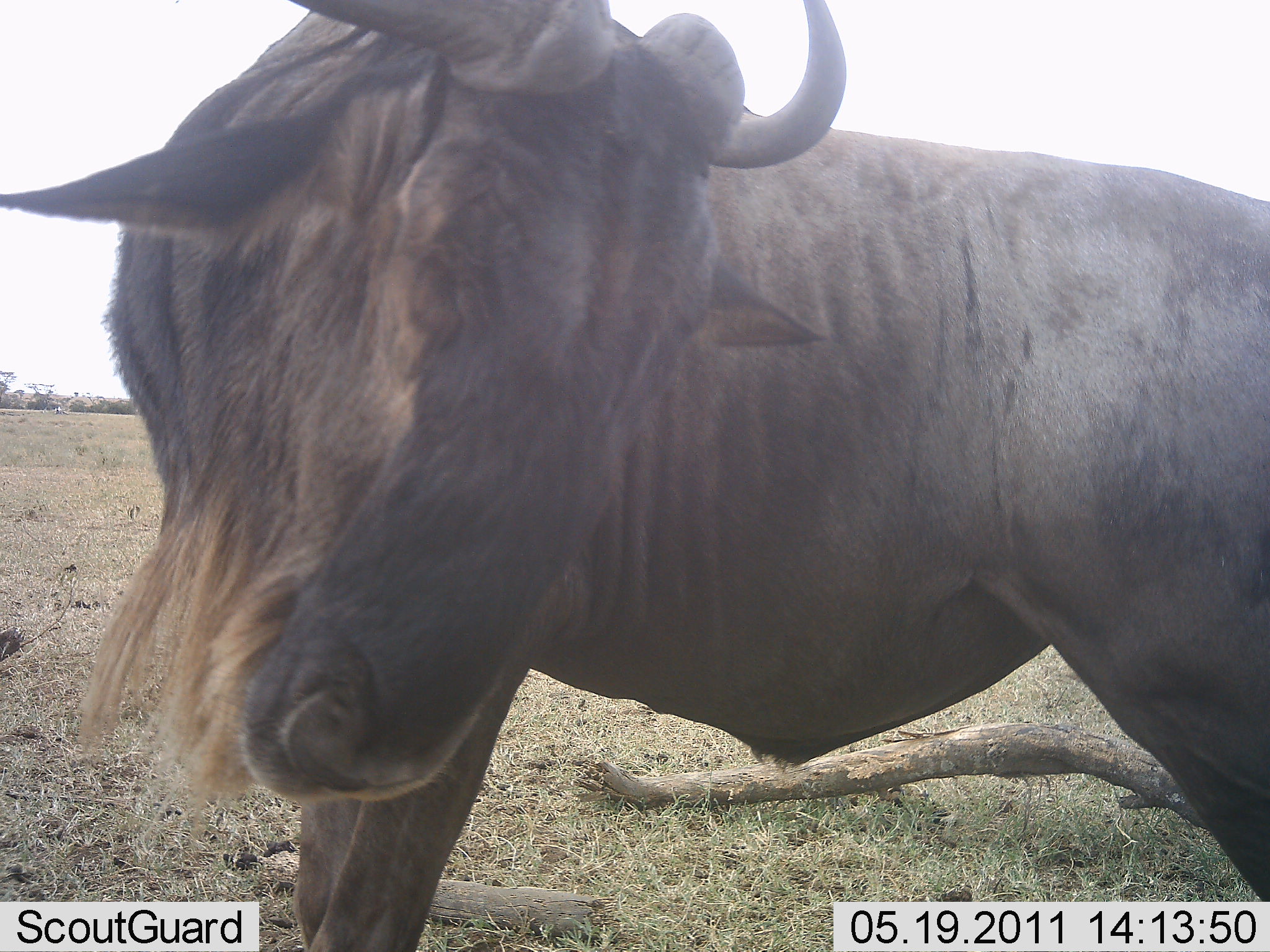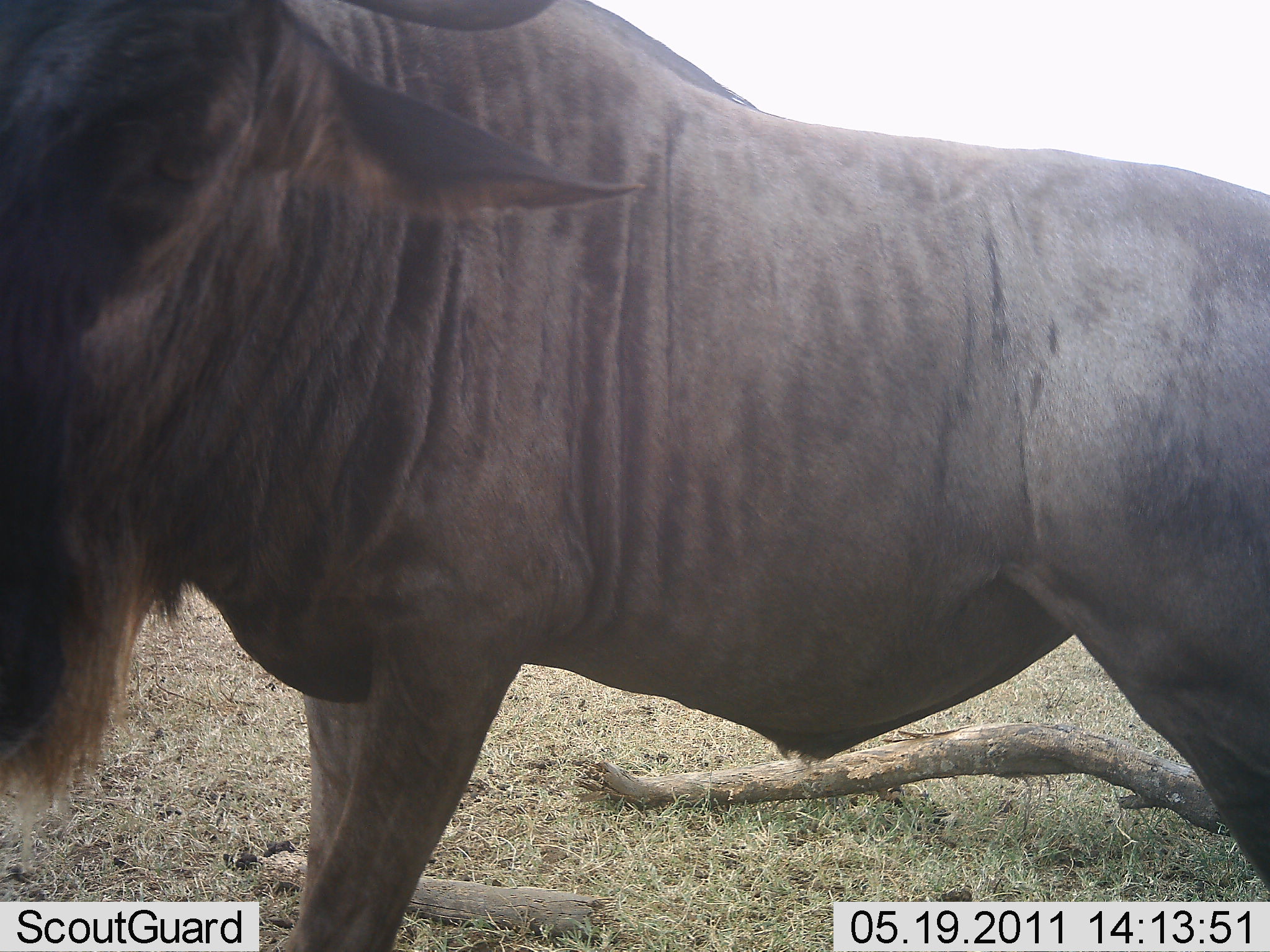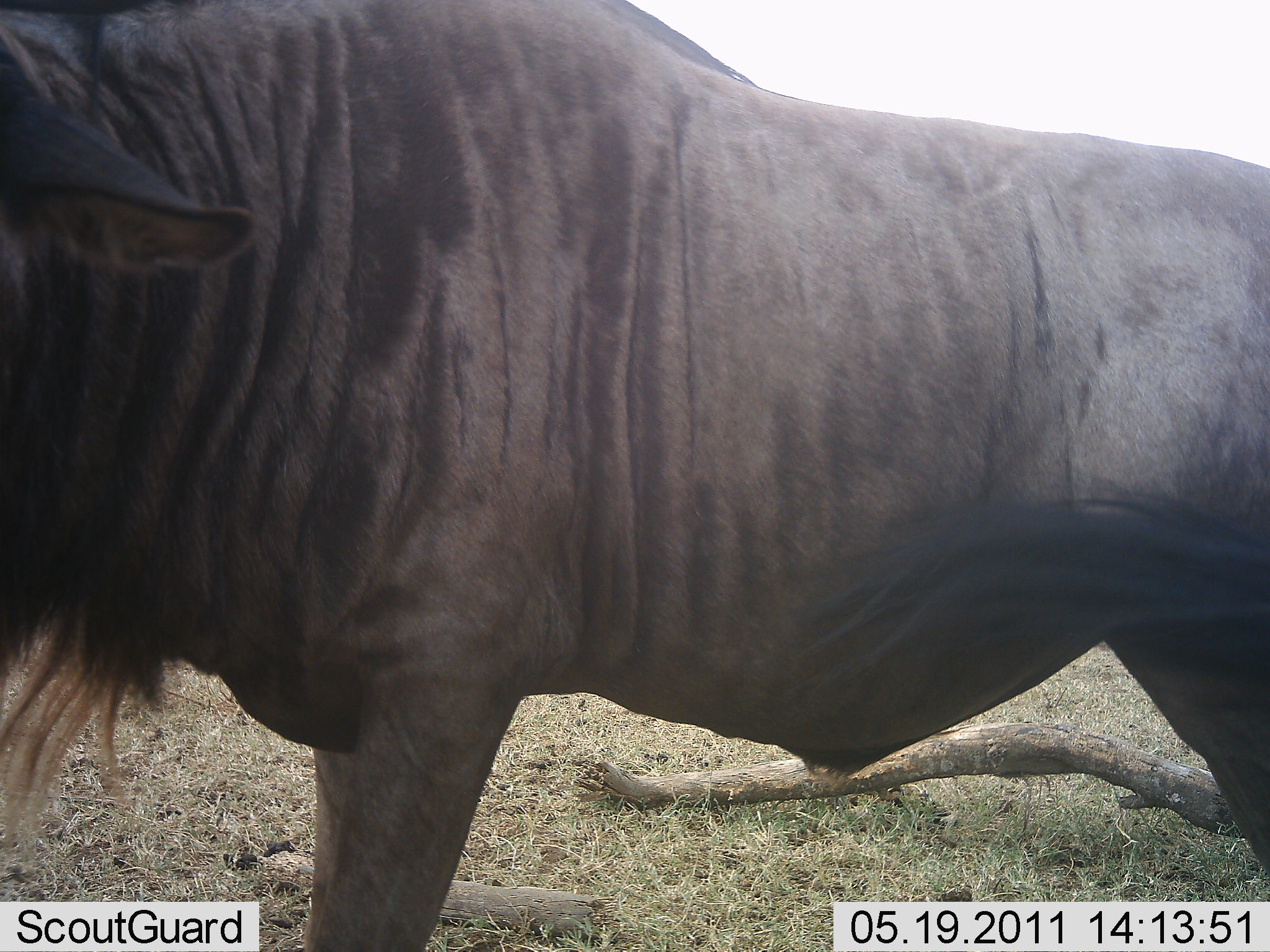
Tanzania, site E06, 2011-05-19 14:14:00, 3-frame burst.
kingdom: Animalia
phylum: Chordata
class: Mammalia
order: Artiodactyla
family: Bovidae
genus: Connochaetes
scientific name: Connochaetes taurinus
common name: blue wildebeest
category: wildebeest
Wildebeest (blue wildebeest) (Connochaetes taurinus), count 1. Behavior (volunteer vote fractions): standing 100%, resting 0%, moving 0%, interacting 0%. Young present (vote fraction): 0%. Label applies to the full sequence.